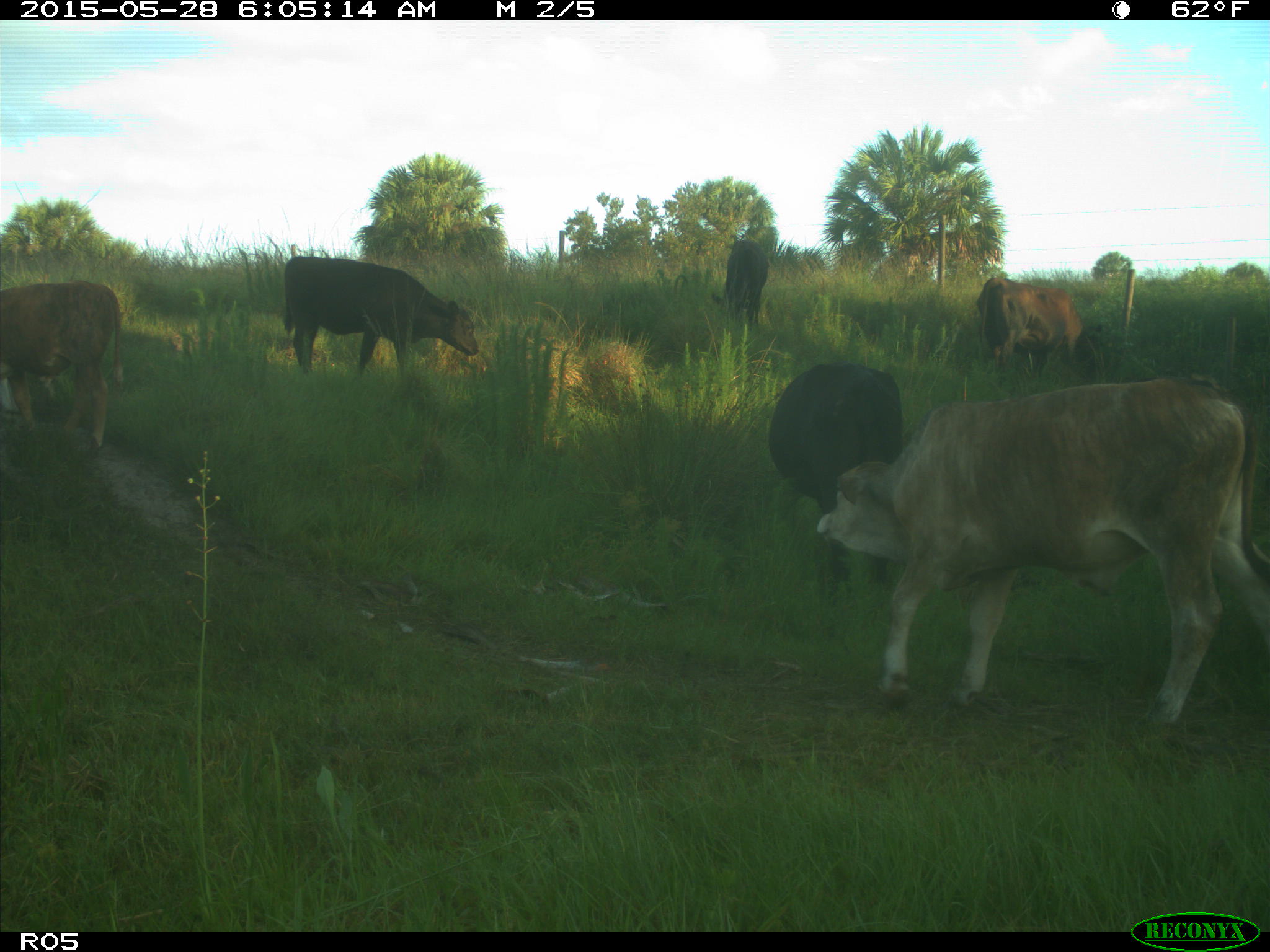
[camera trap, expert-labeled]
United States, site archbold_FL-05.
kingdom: Animalia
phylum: Chordata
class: Mammalia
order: Artiodactyla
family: Bovidae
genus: Bos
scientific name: Bos taurus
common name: domestic cow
Bos taurus (domestic cow).